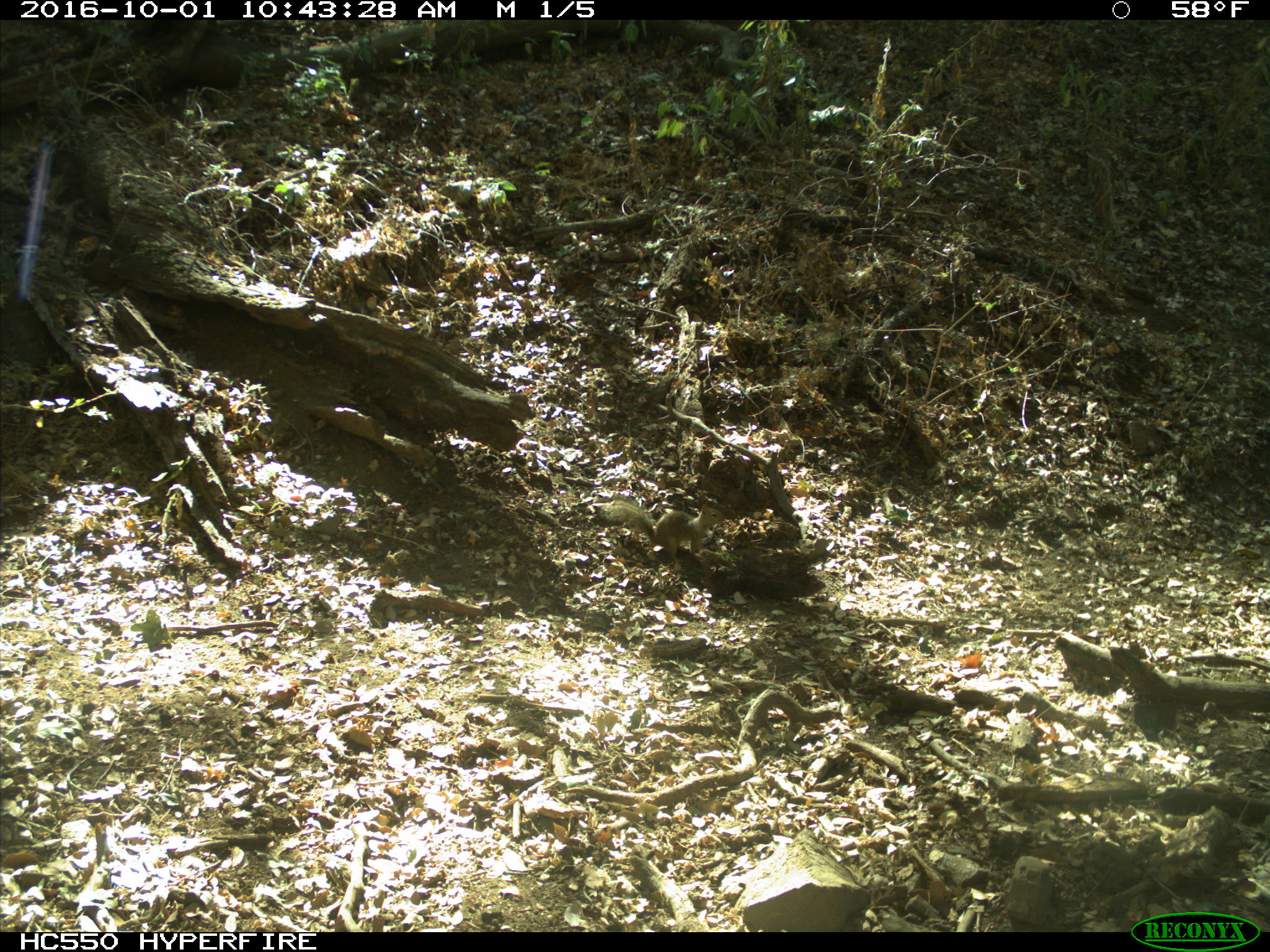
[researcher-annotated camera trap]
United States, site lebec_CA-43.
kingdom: Animalia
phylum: Chordata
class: Mammalia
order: Rodentia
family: Sciuridae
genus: Otospermophilus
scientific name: Otospermophilus beecheyi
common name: california ground squirrel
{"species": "Otospermophilus beecheyi (california ground squirrel)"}